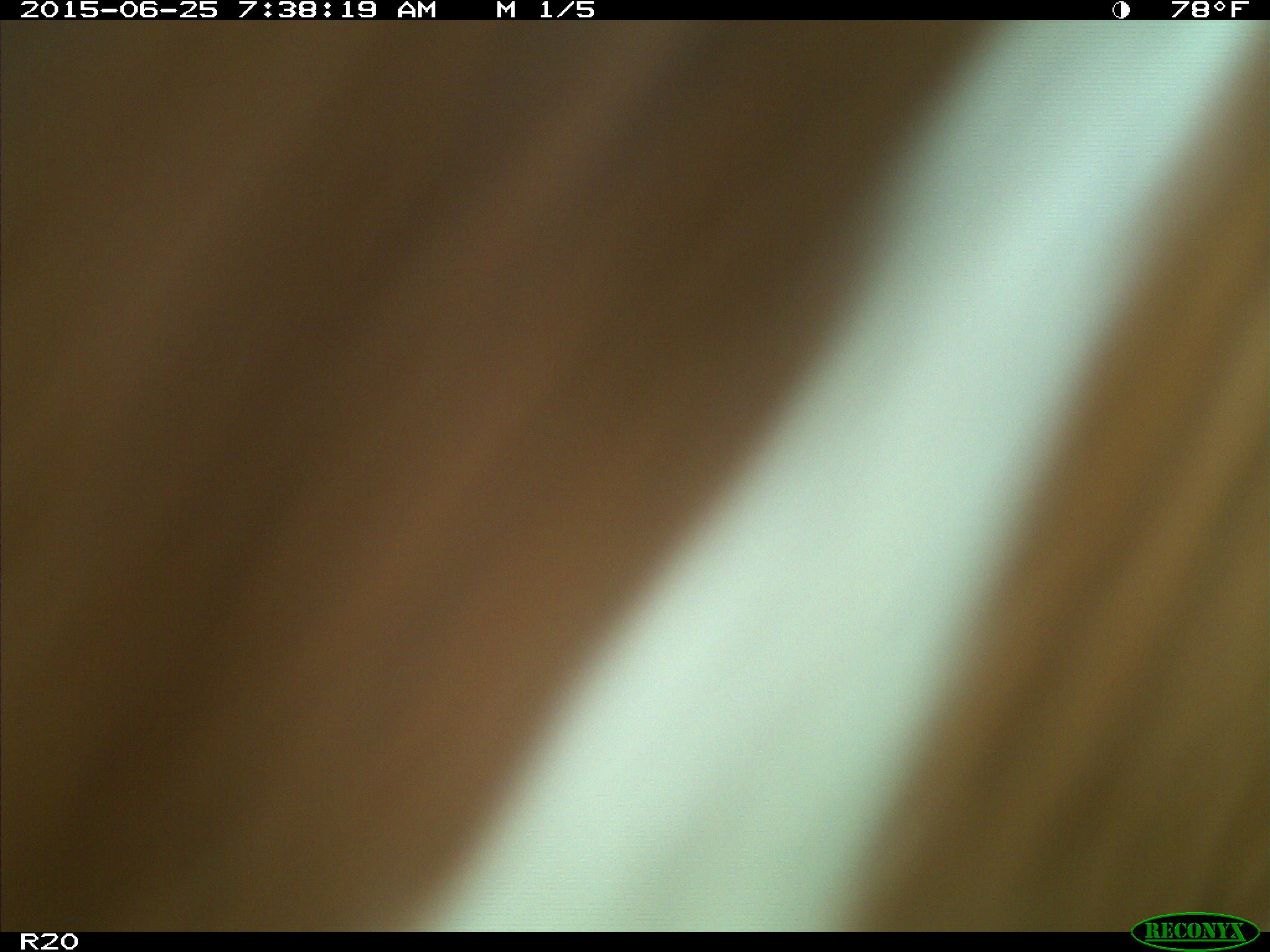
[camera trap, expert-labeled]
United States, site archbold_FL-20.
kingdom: Animalia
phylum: Chordata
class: Mammalia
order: Artiodactyla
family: Bovidae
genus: Bos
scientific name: Bos taurus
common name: domestic cow